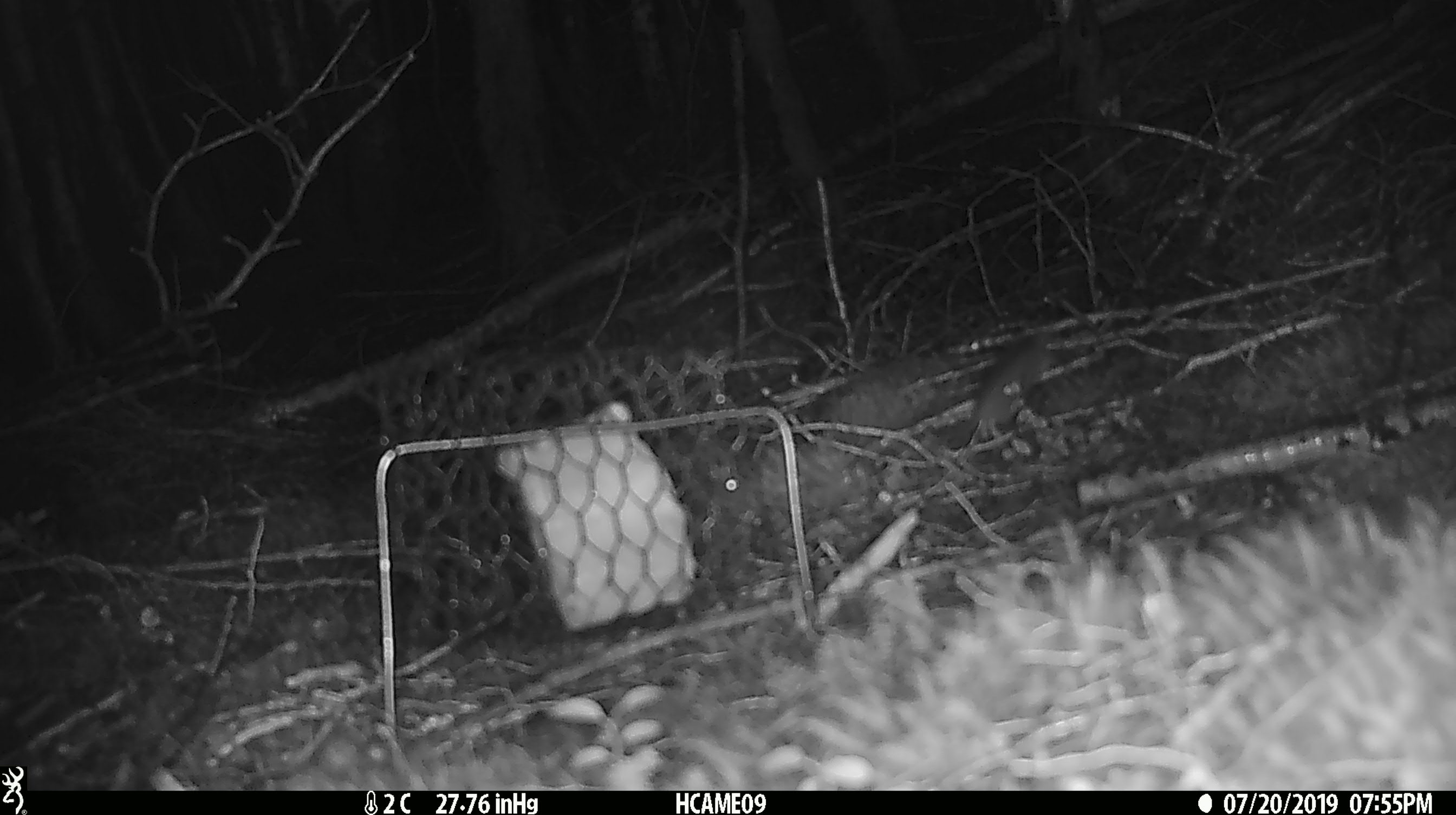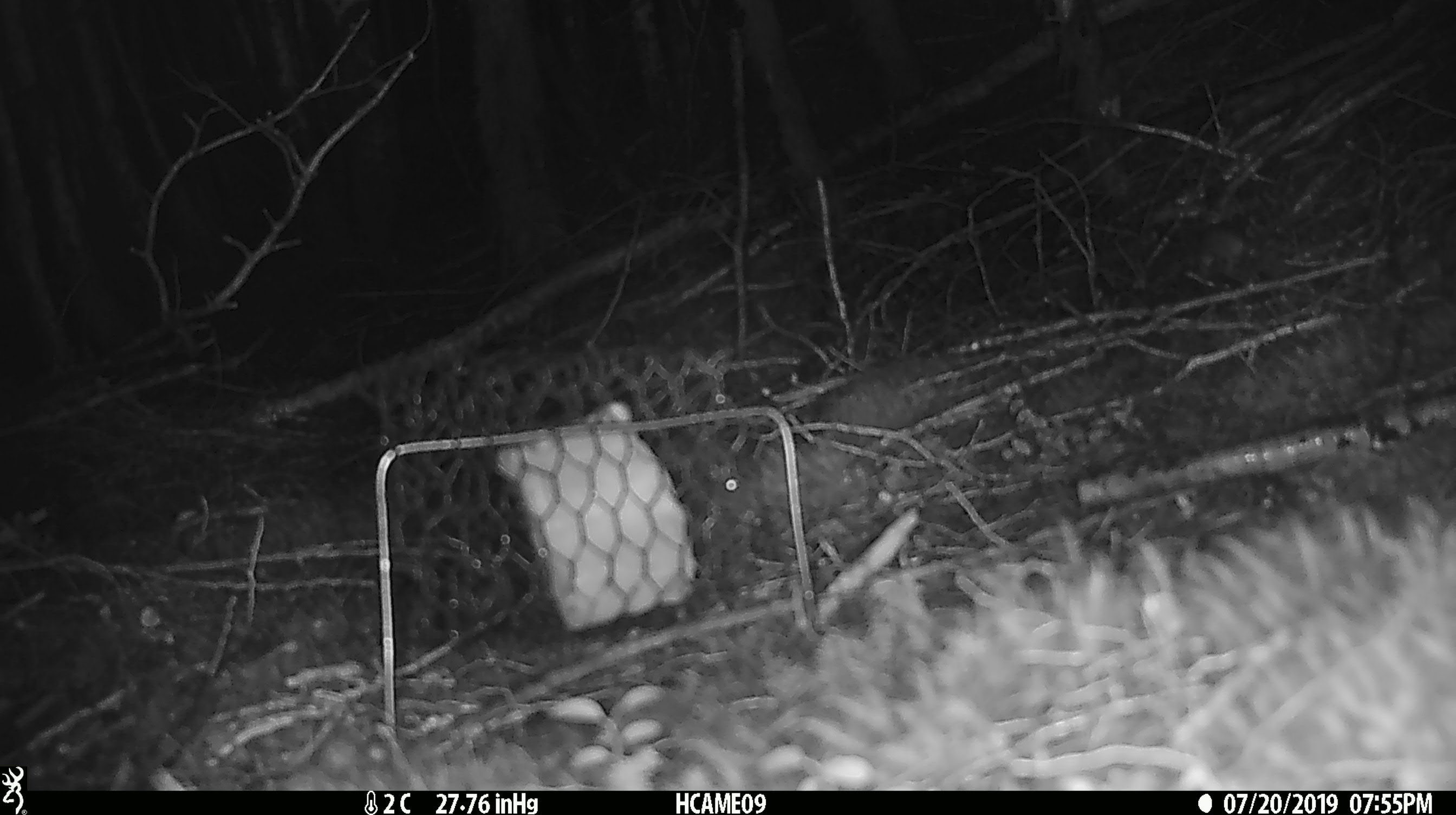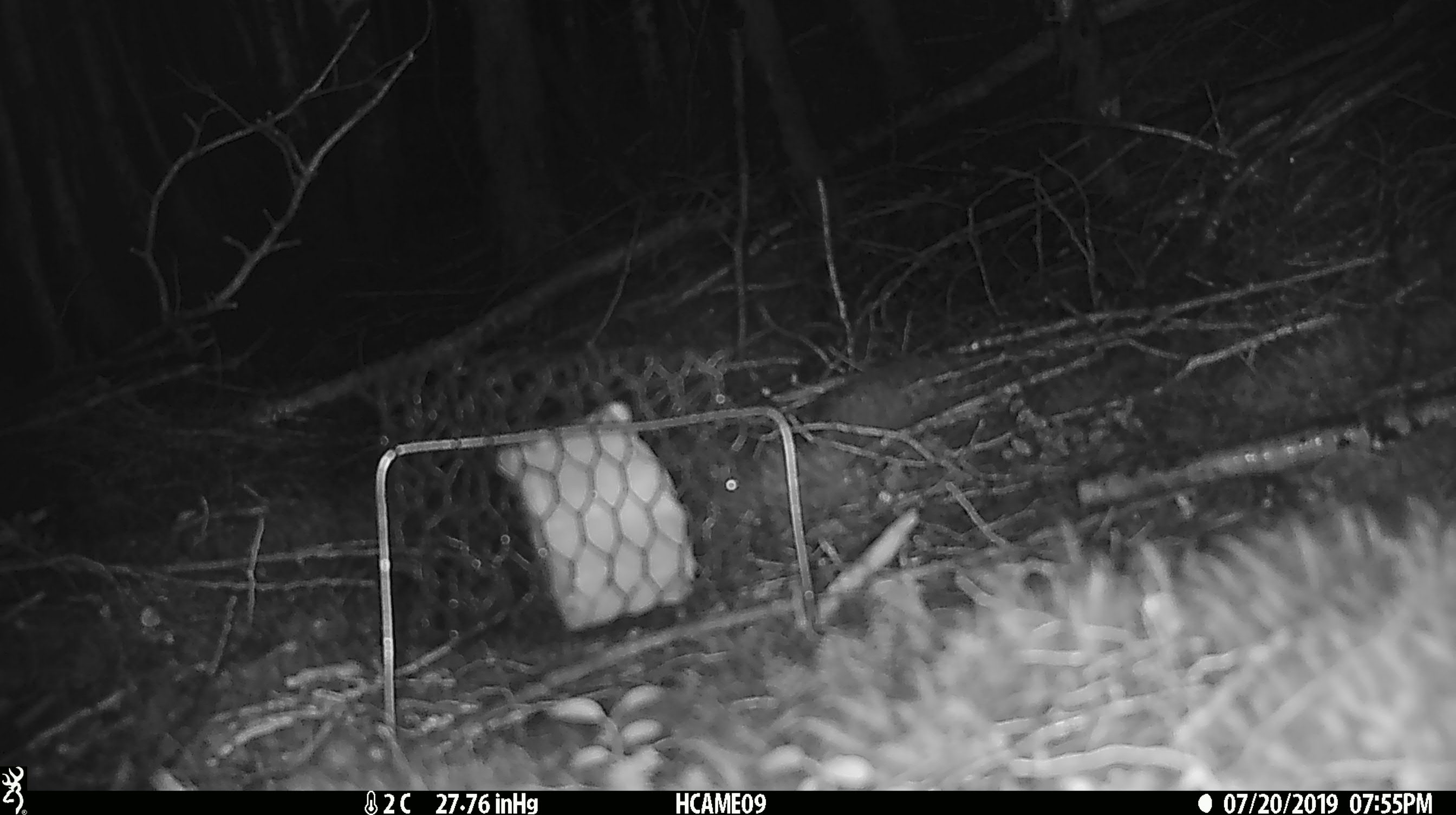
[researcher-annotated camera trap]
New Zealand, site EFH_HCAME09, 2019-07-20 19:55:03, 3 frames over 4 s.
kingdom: Animalia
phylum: Chordata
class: Mammalia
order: Rodentia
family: Muridae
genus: Mus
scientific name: Mus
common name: mouse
Mouse (Mus).